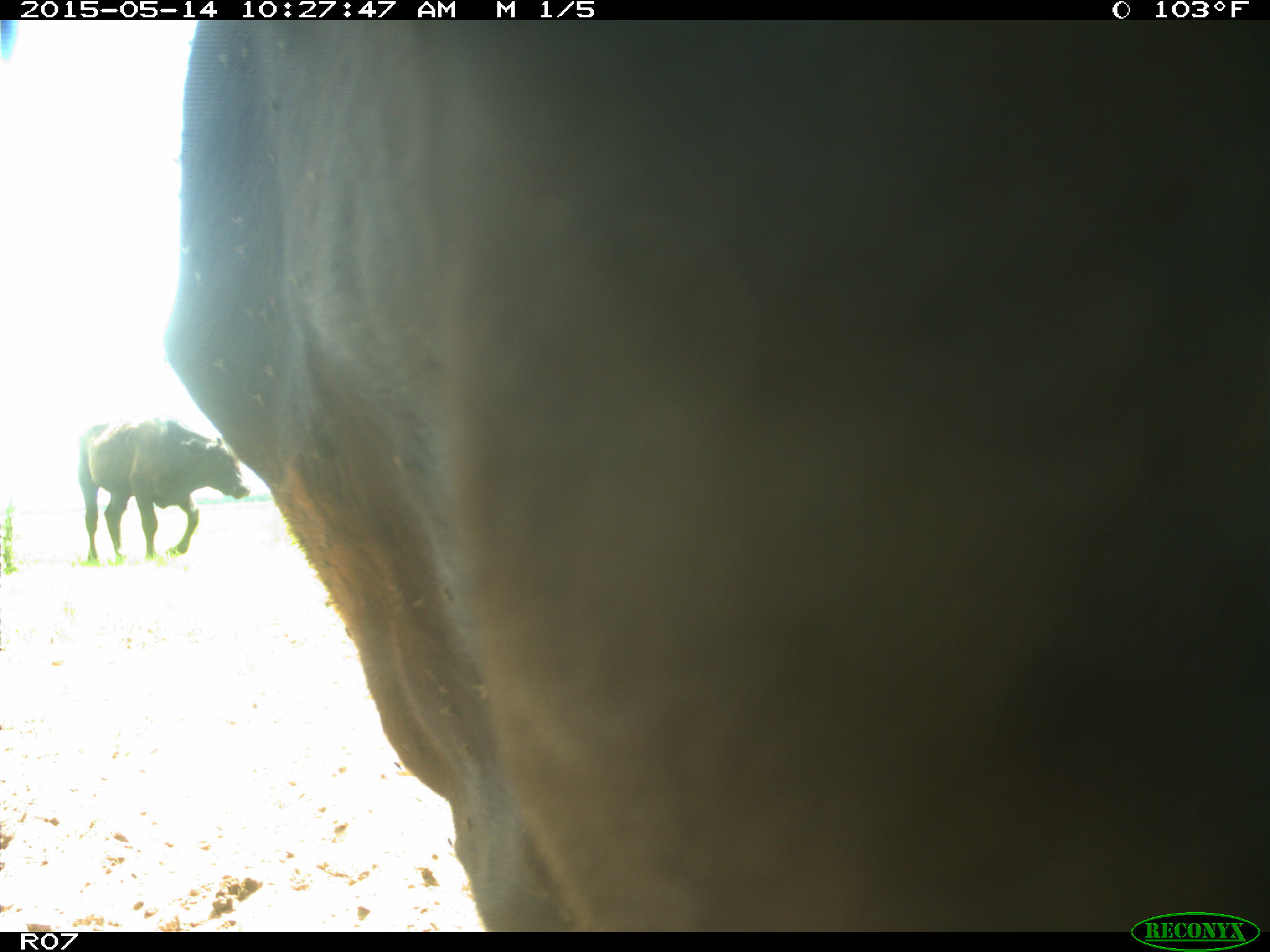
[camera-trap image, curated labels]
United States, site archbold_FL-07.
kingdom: Animalia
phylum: Chordata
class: Mammalia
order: Artiodactyla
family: Bovidae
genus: Bos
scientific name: Bos taurus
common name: domestic cow